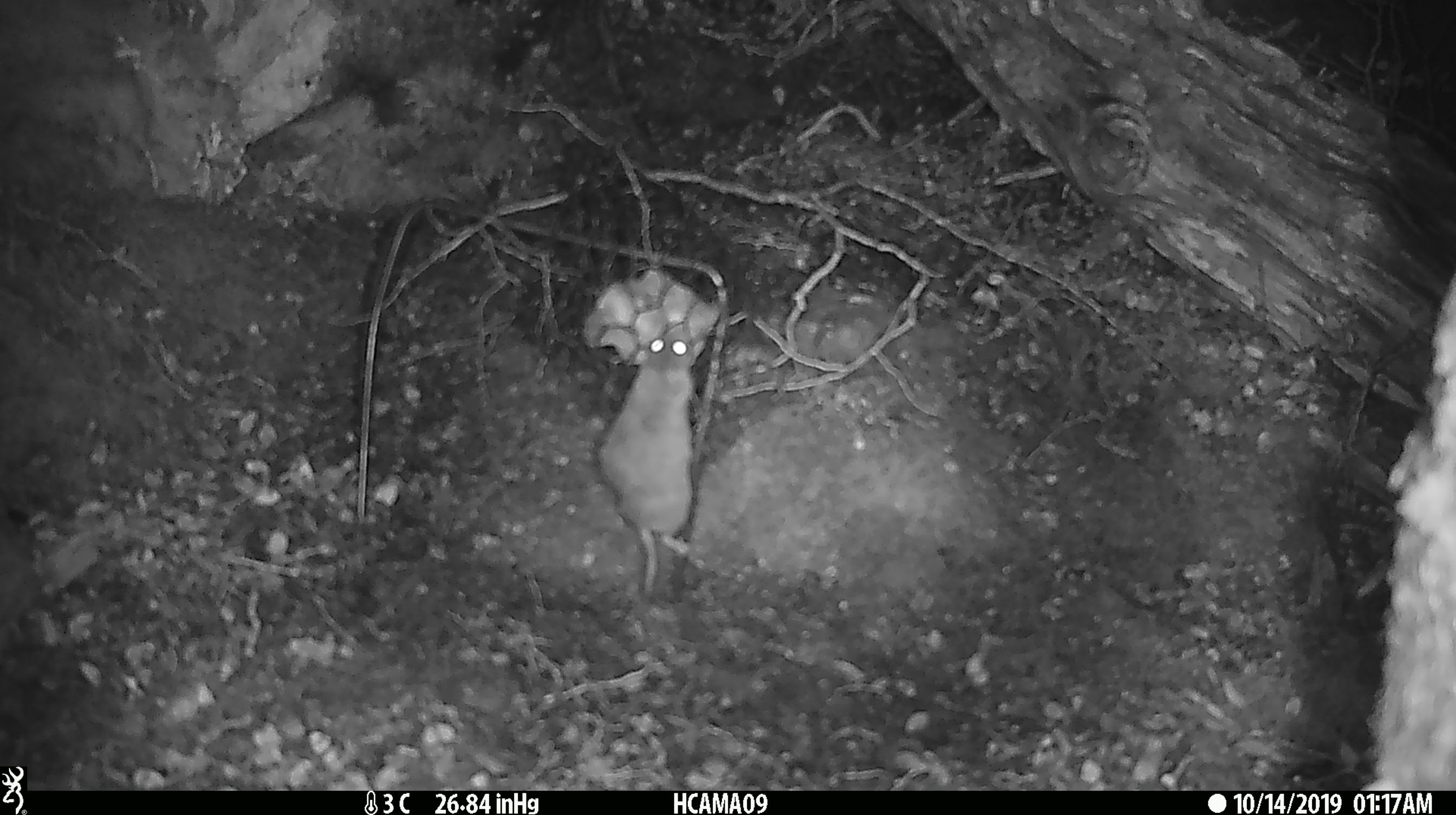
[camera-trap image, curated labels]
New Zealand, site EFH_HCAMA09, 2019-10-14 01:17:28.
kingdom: Animalia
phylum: Chordata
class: Mammalia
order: Rodentia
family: Muridae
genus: Mus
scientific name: Mus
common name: mouse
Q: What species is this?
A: Mouse (Mus).